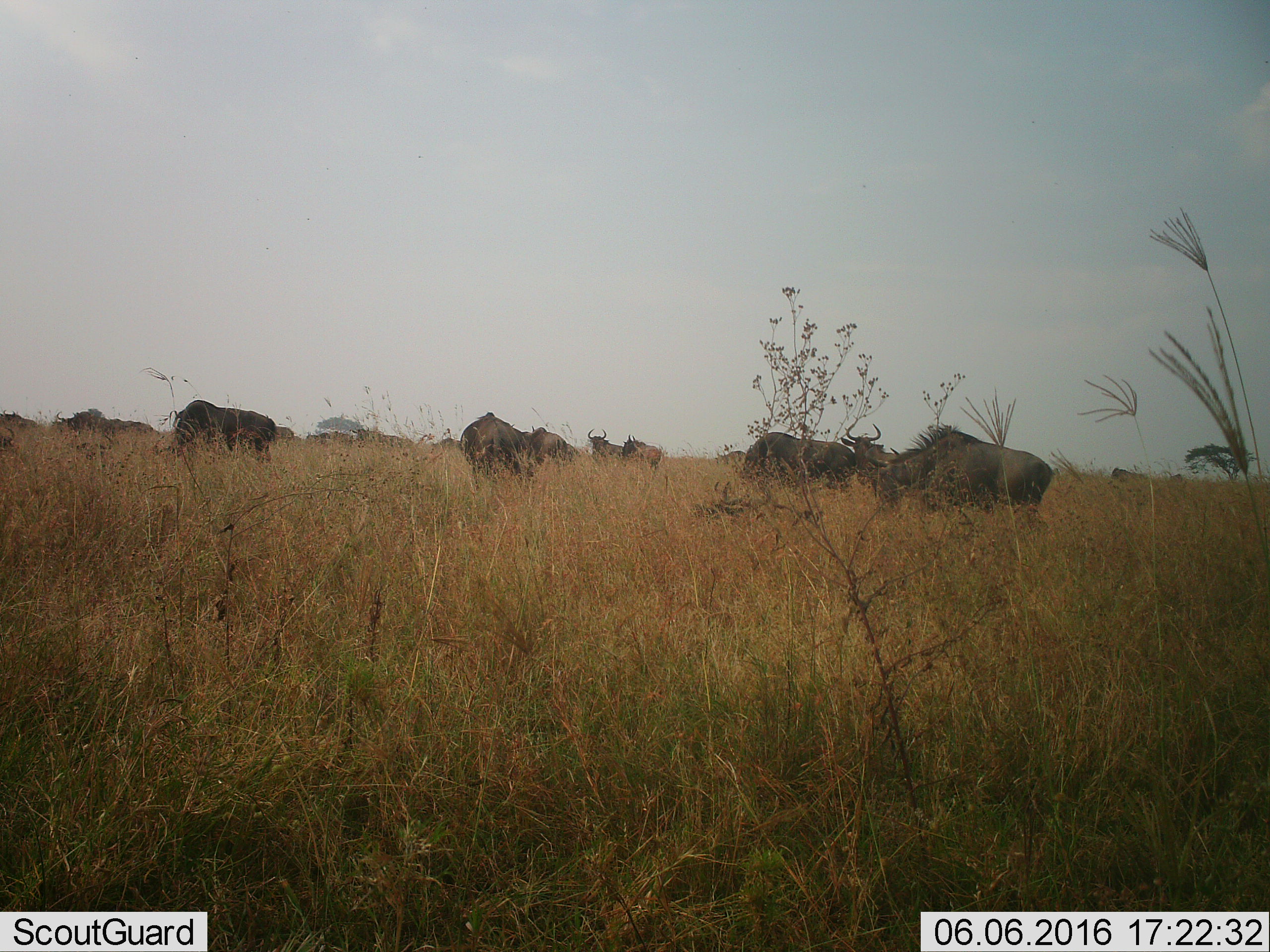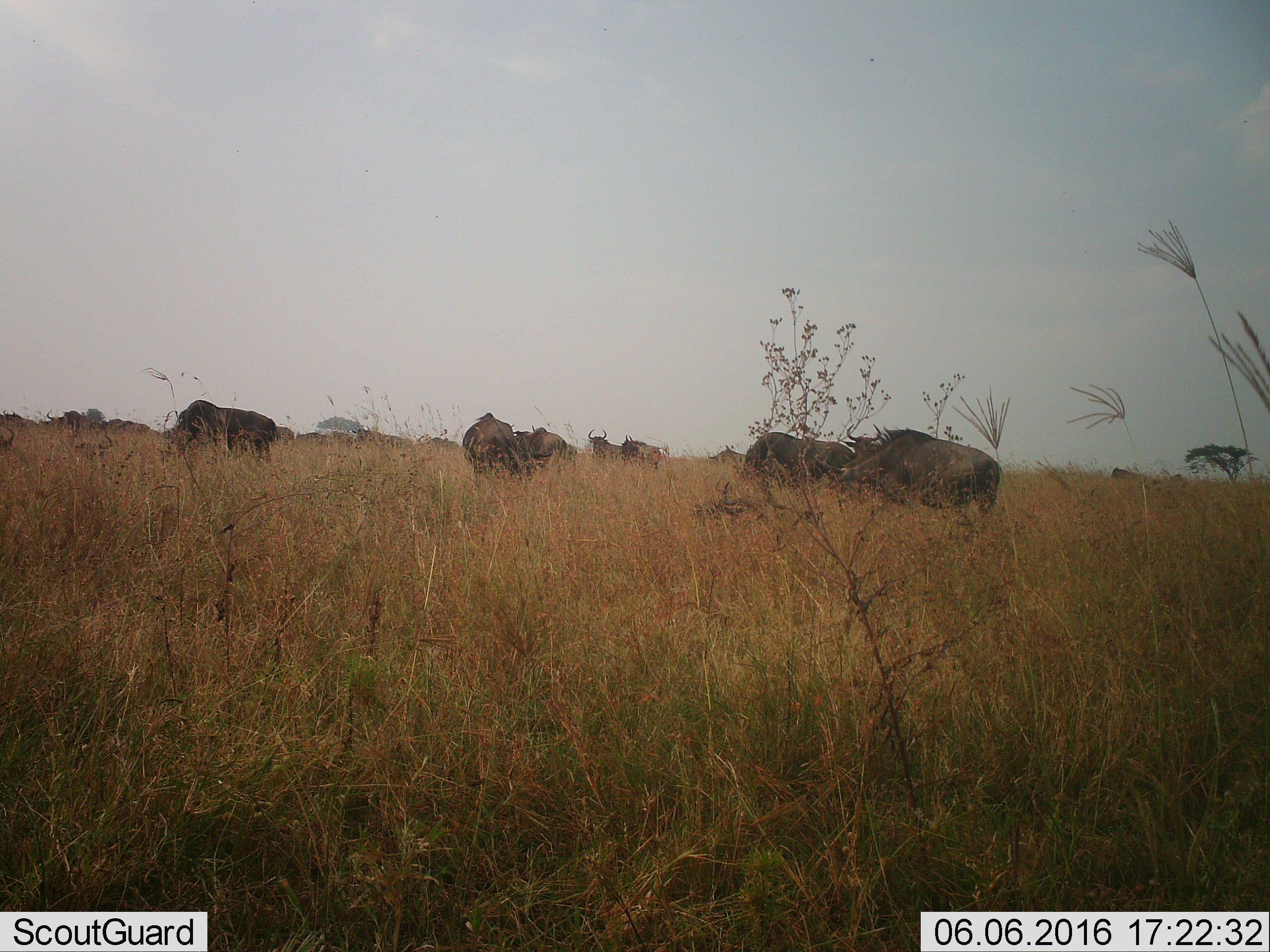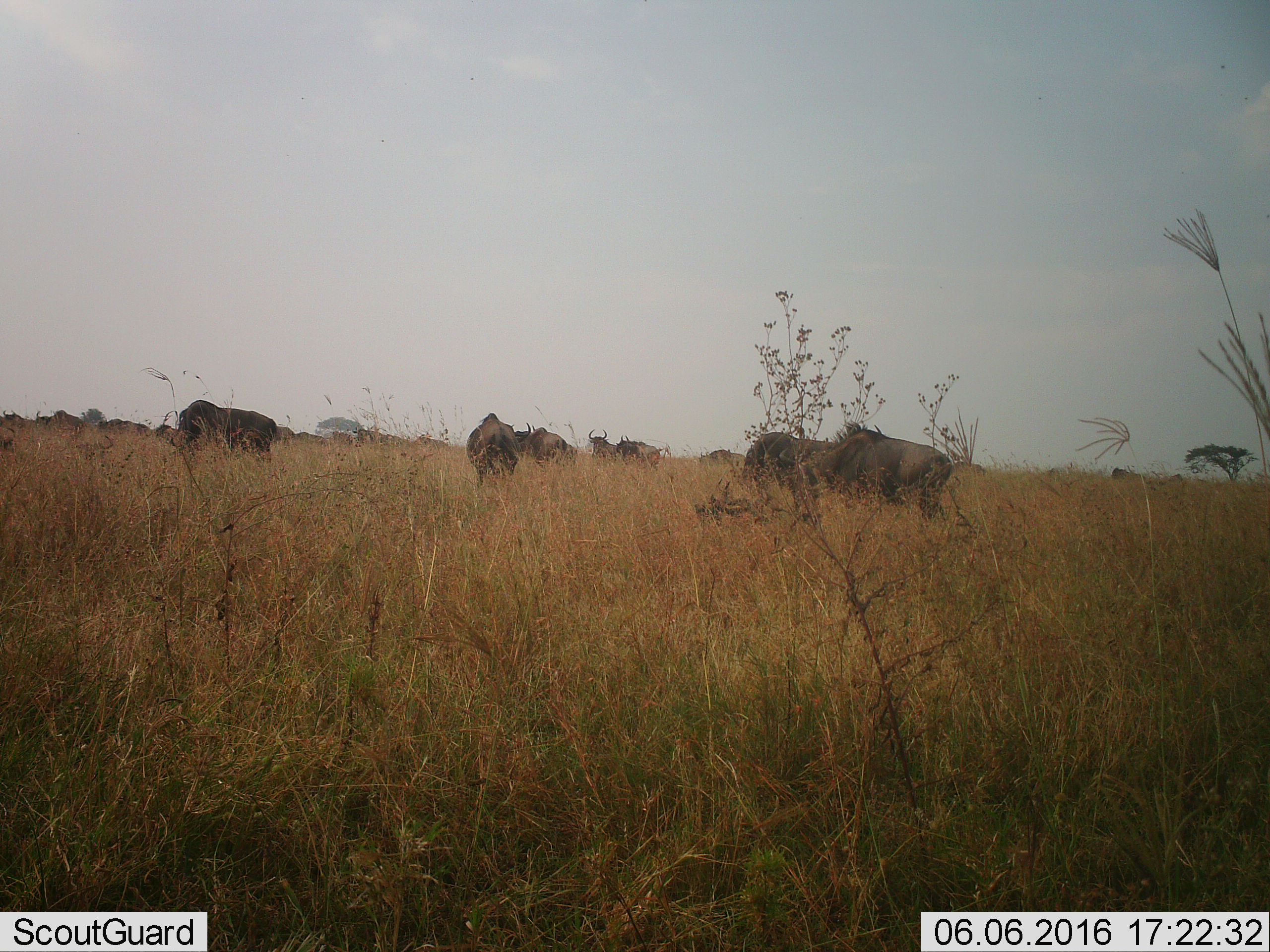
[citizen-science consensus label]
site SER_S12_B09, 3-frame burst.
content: unidentified animal